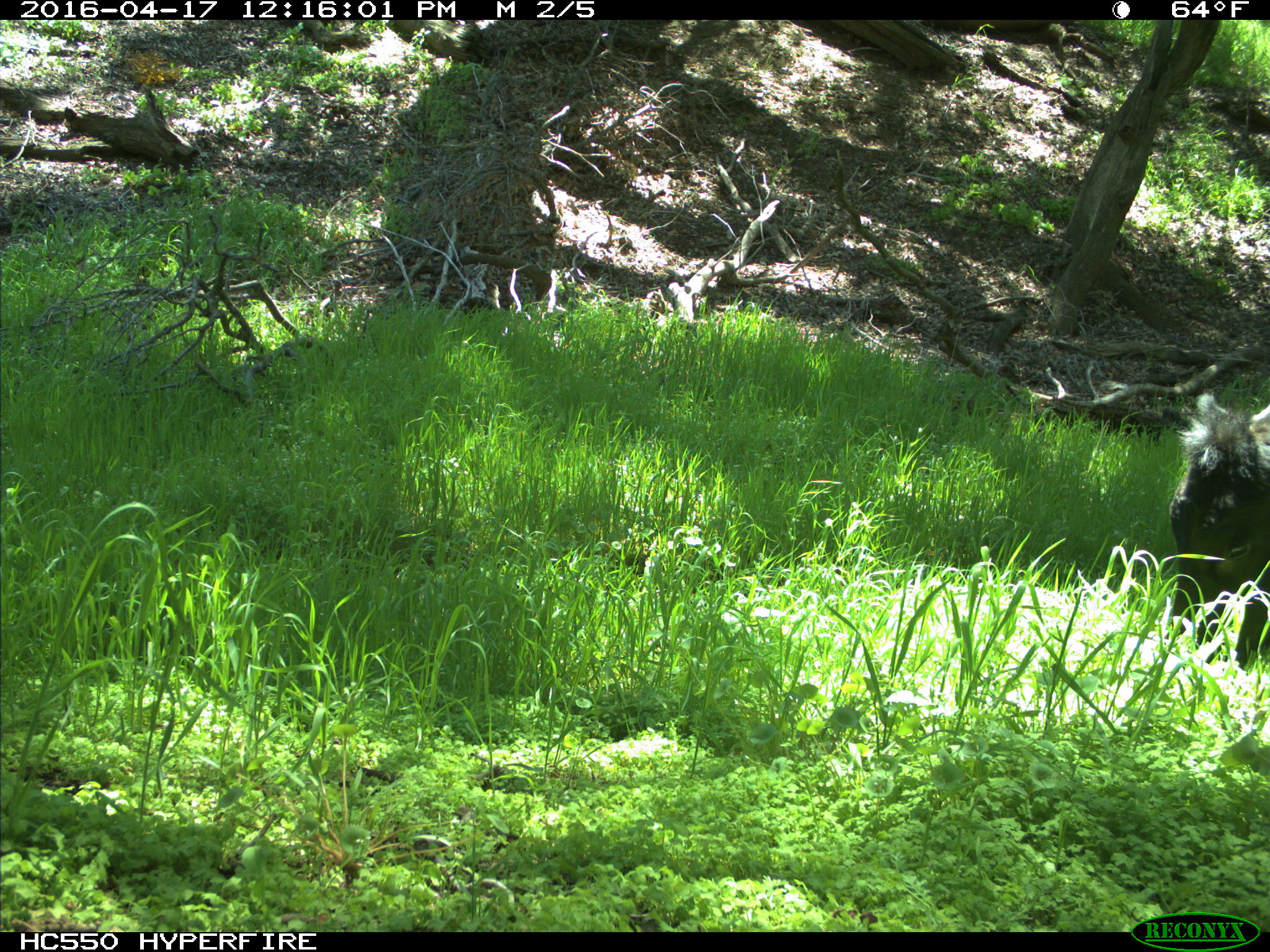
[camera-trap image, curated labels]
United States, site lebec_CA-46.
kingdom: Animalia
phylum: Chordata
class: Mammalia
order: Artiodactyla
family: Bovidae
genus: Bos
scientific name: Bos taurus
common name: domestic cow